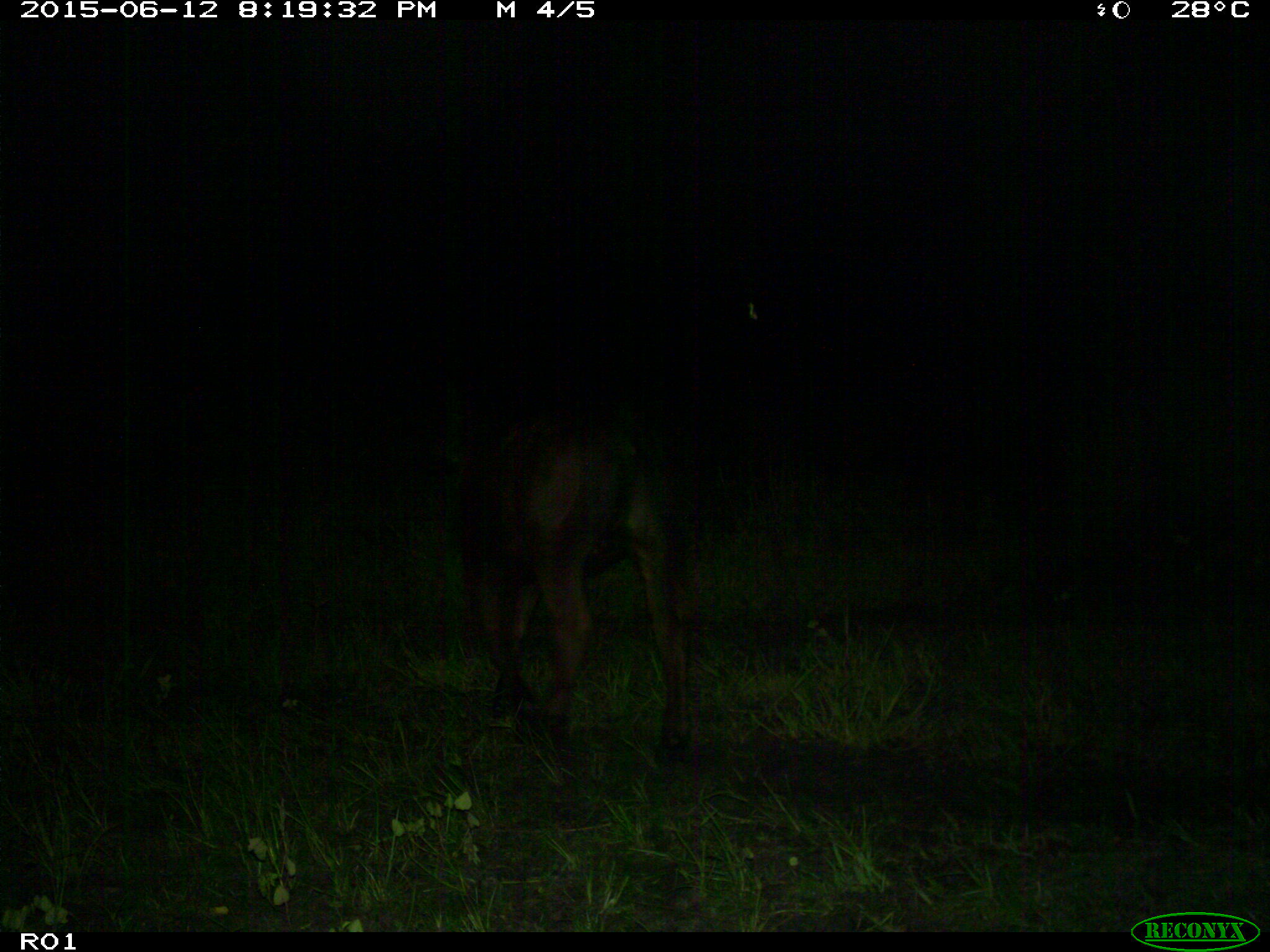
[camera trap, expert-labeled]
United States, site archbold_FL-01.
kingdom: Animalia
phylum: Chordata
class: Mammalia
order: Artiodactyla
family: Bovidae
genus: Bos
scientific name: Bos taurus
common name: domestic cow